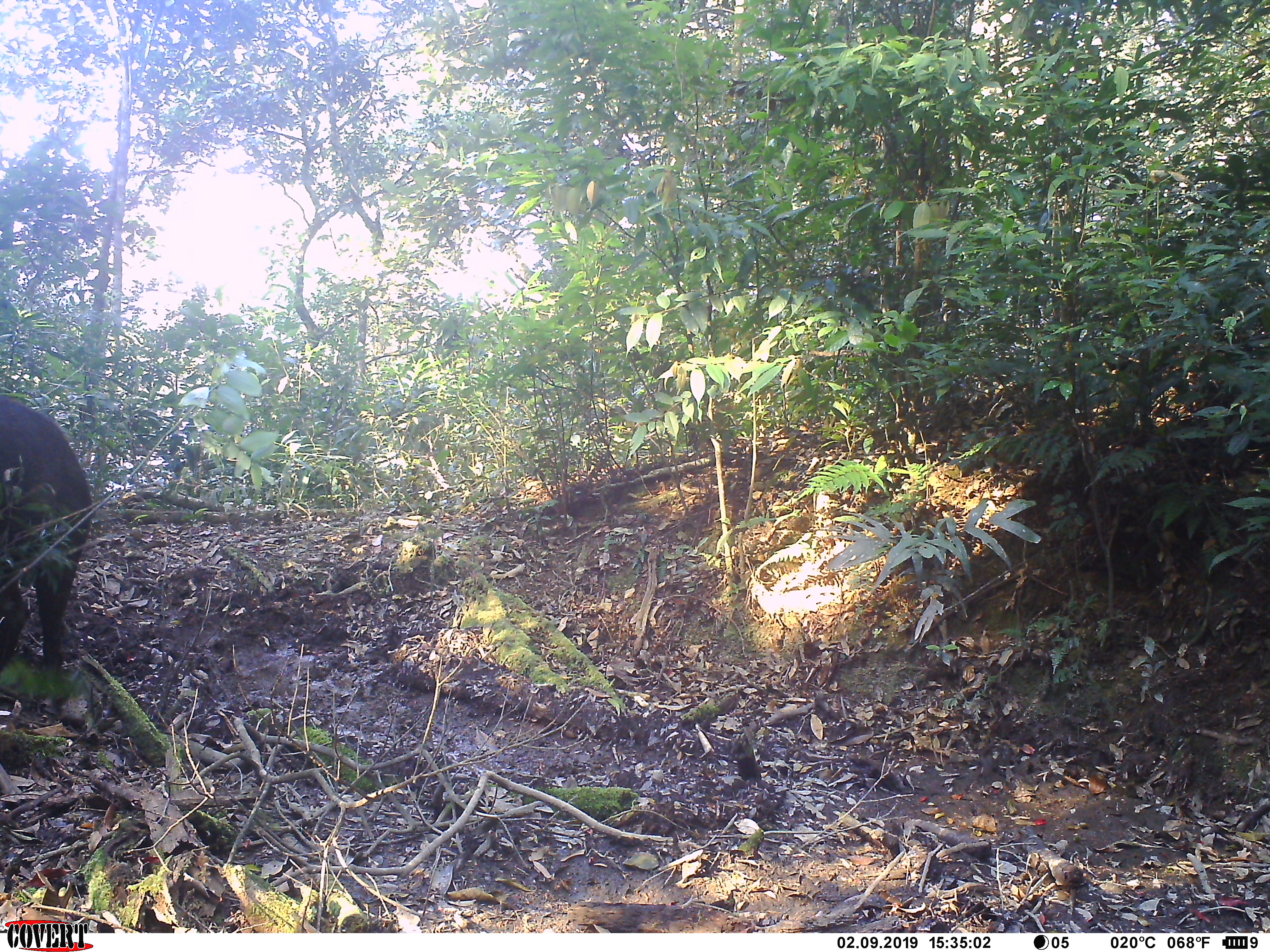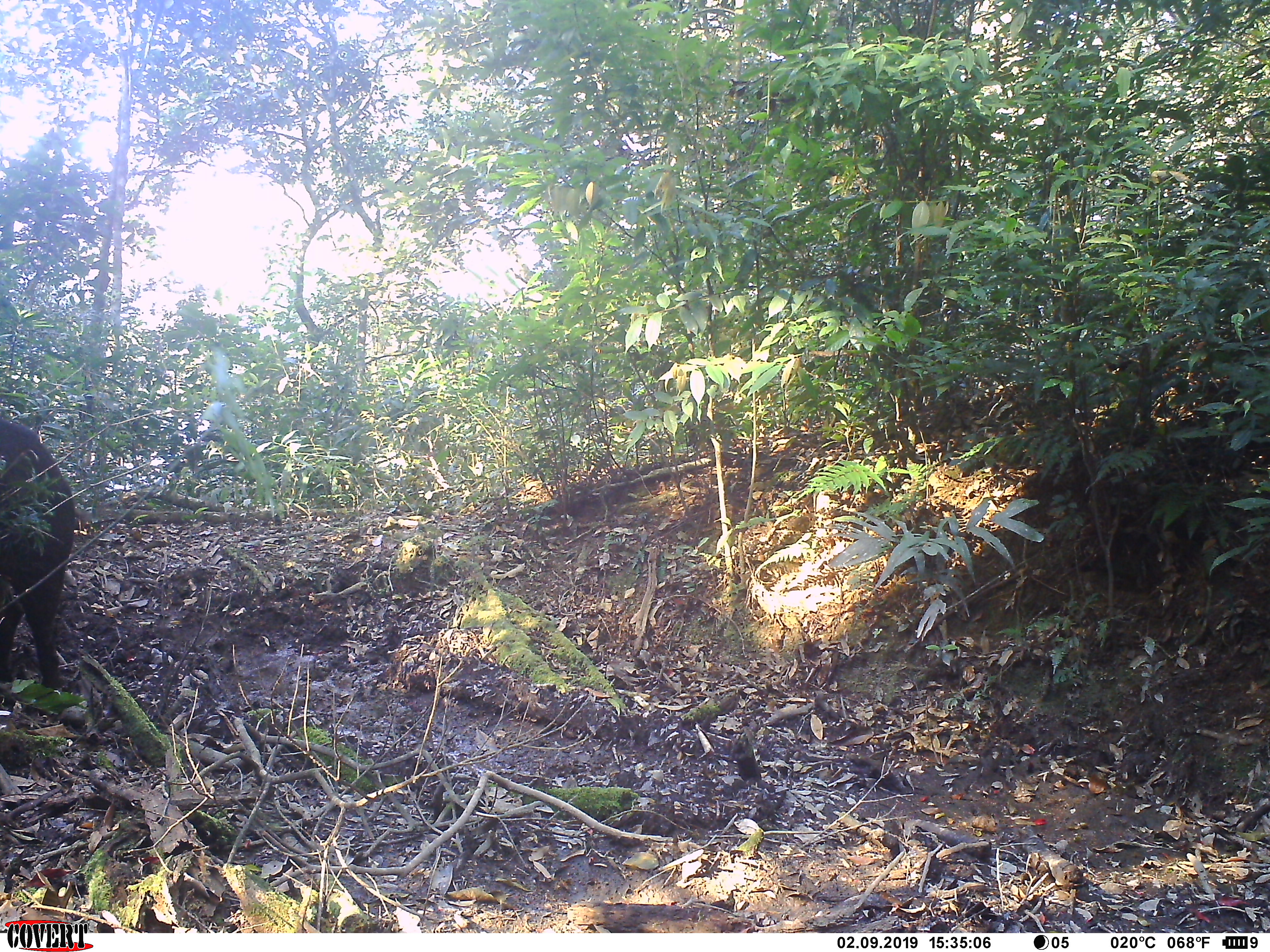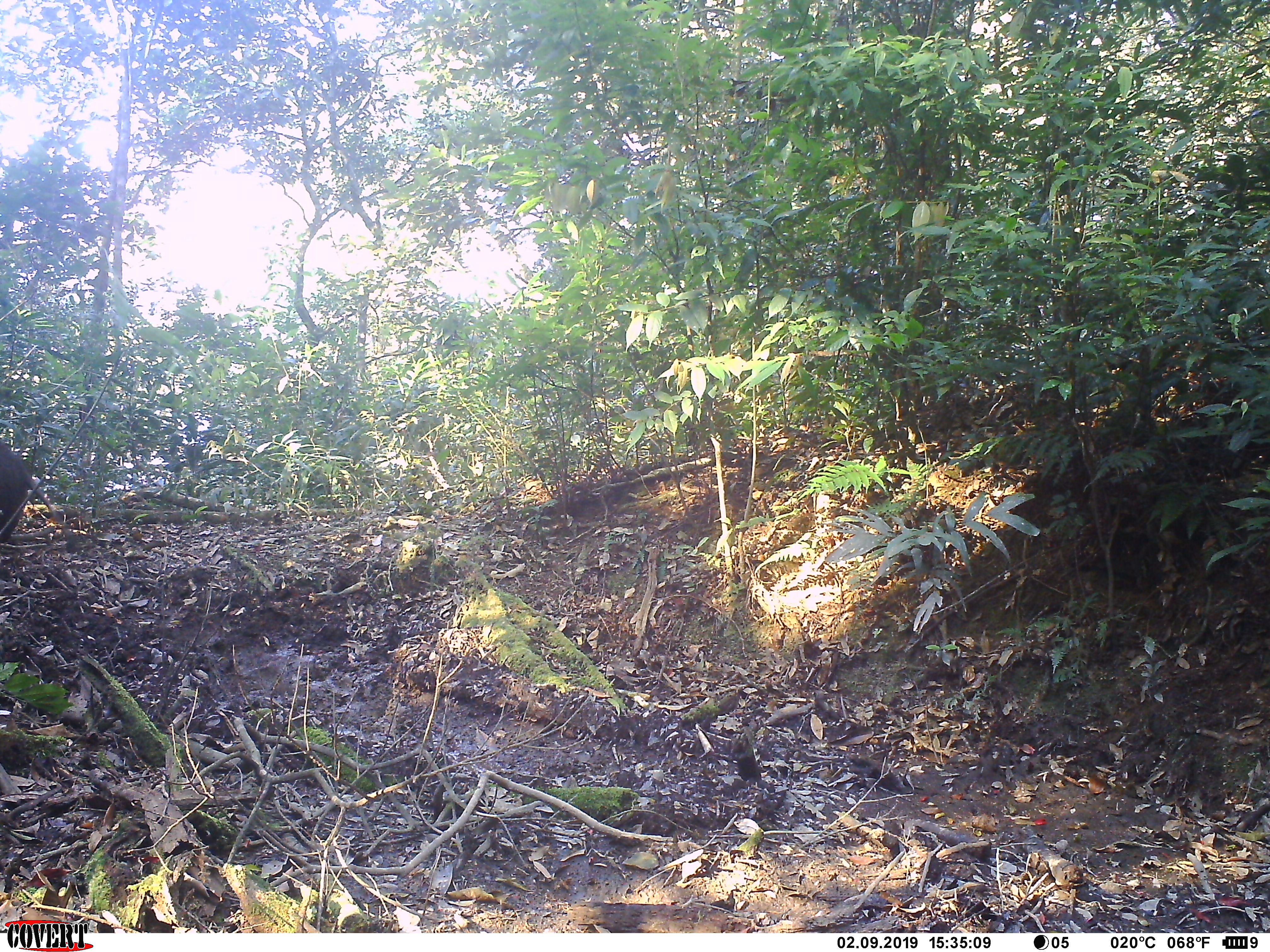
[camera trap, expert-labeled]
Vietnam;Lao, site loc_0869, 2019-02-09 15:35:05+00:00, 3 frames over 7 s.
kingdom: Animalia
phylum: Chordata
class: Mammalia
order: Artiodactyla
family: Suidae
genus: Sus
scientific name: Sus scrofa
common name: eurasian wild pig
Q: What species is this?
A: Eurasian wild pig (Sus scrofa).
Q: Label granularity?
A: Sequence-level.